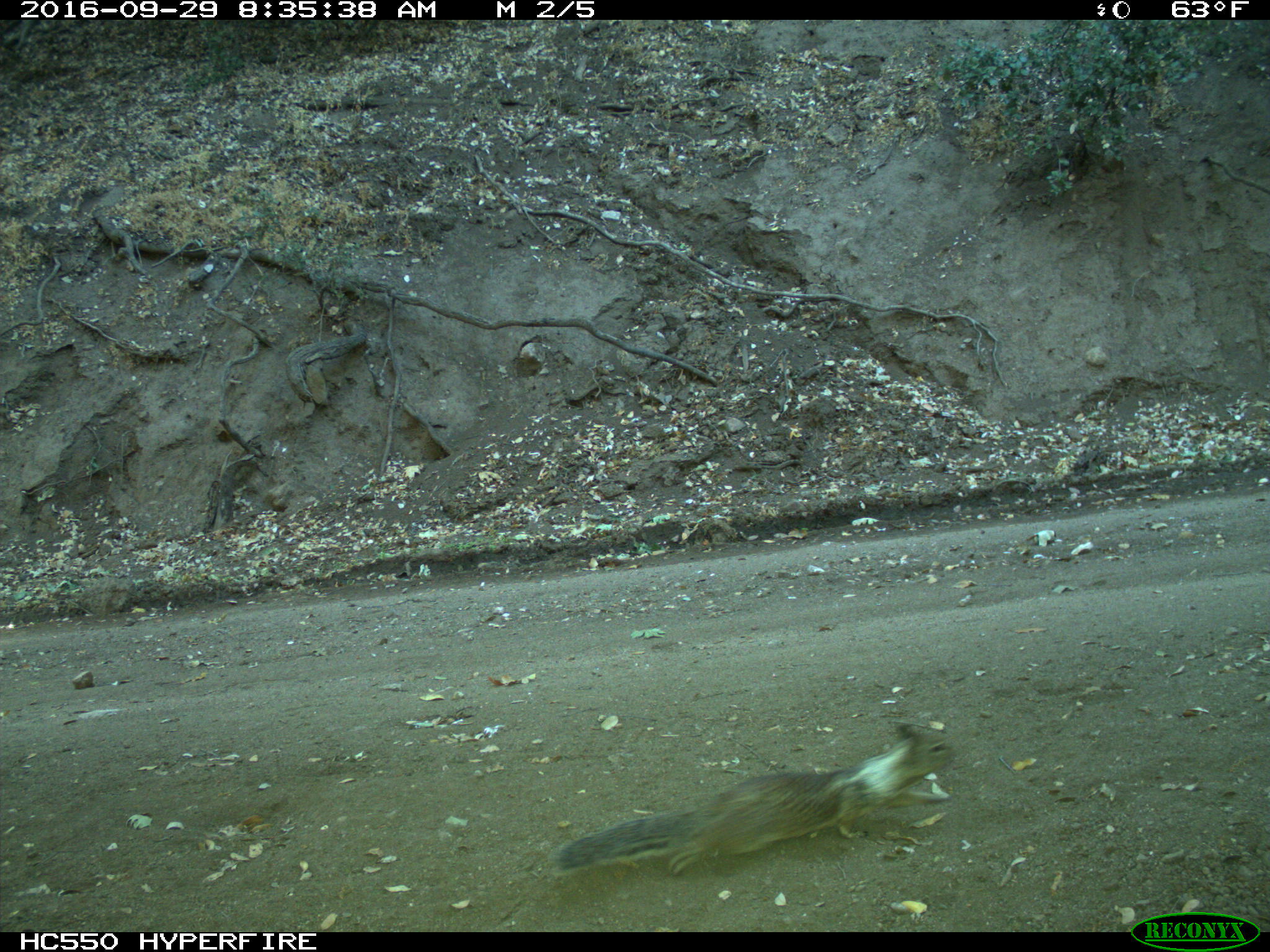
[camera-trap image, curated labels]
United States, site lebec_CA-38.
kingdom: Animalia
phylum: Chordata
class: Mammalia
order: Rodentia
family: Sciuridae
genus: Otospermophilus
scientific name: Otospermophilus beecheyi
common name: california ground squirrel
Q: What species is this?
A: Otospermophilus beecheyi (california ground squirrel).